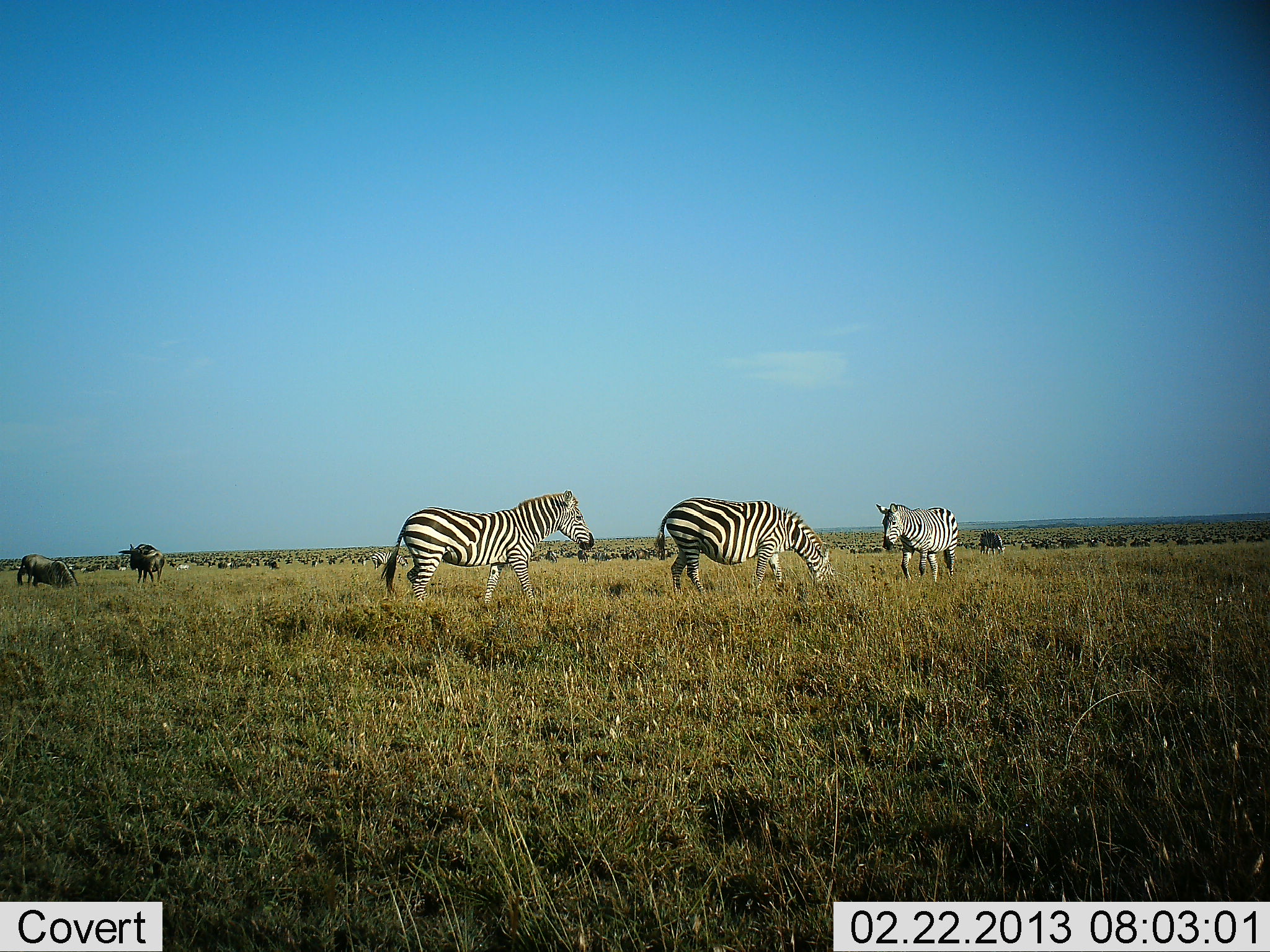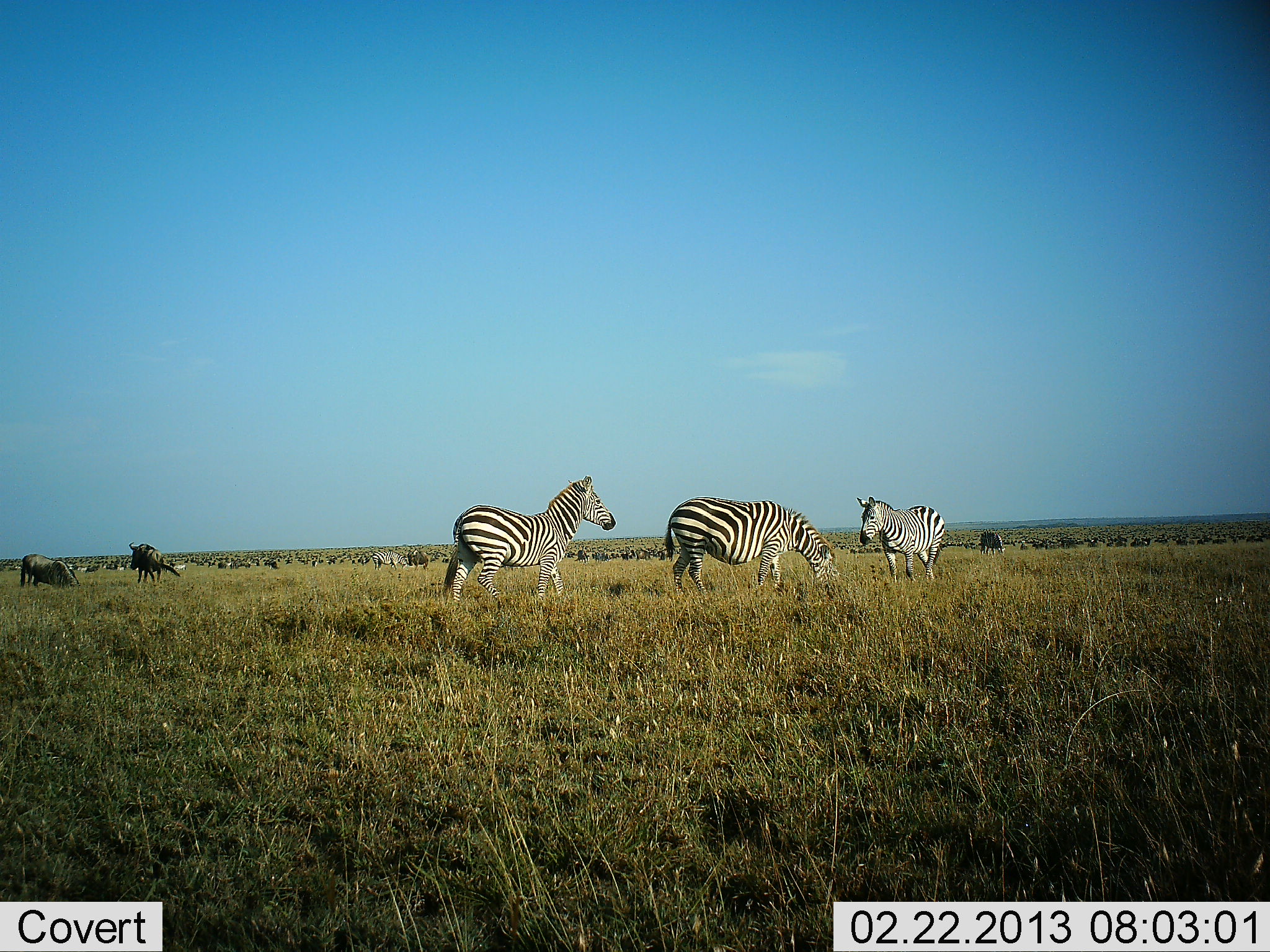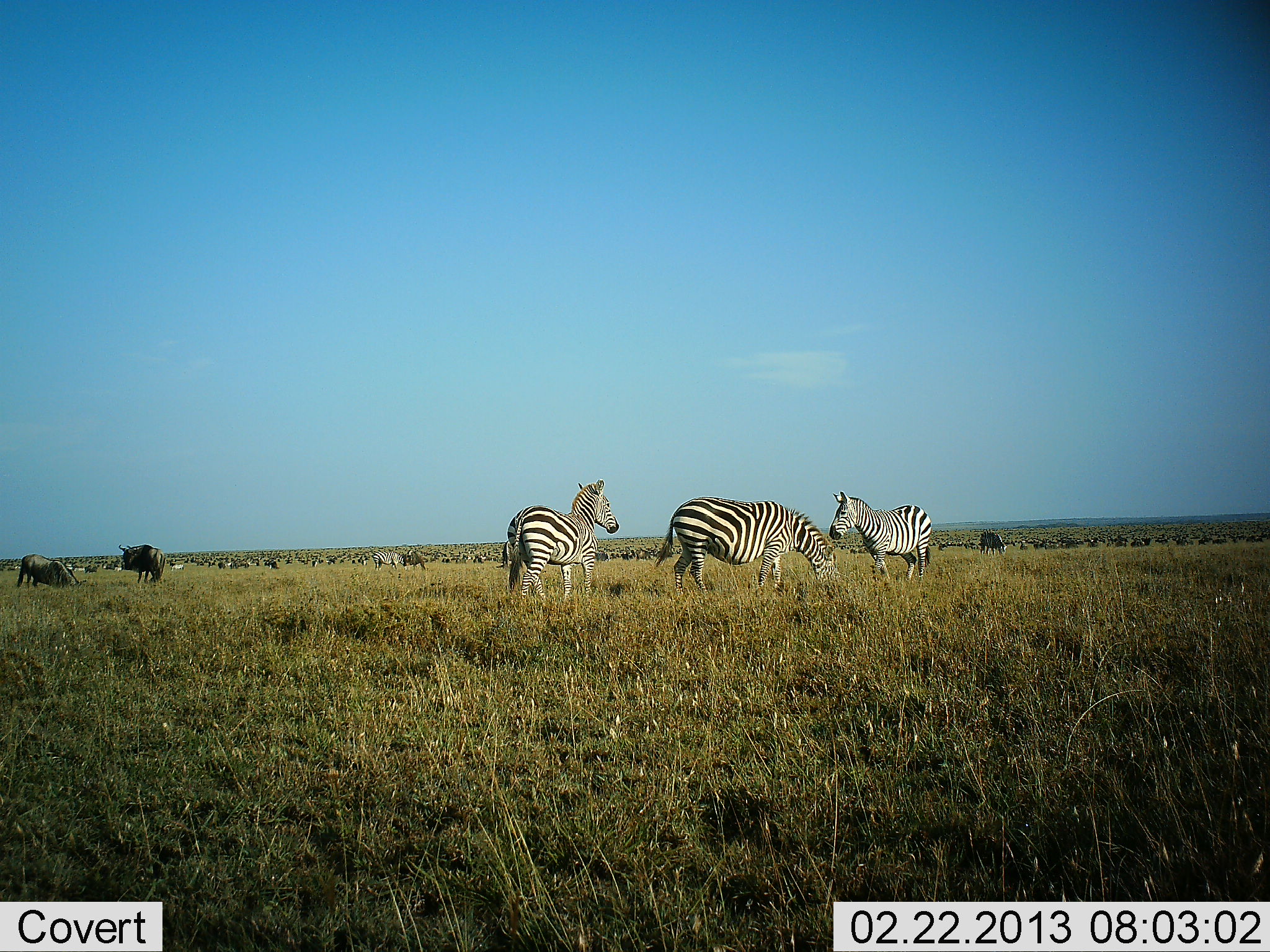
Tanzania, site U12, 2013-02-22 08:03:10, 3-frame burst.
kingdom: Animalia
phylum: Chordata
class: Mammalia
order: Artiodactyla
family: Bovidae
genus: Connochaetes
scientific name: Connochaetes taurinus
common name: blue wildebeest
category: wildebeest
Wildebeest (blue wildebeest) (Connochaetes taurinus), count 11-50. Behavior (volunteer vote fractions): standing 47%, resting 0%, moving 24%, interacting 0%. Young present (vote fraction): 0%. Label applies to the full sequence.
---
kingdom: Animalia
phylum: Chordata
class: Mammalia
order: Perissodactyla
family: Equidae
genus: Equus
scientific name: Equus quagga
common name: plains zebra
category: zebra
Zebra (plains zebra) (Equus quagga), count 3. Behavior (volunteer vote fractions): standing 30%, resting 0%, moving 52%, interacting 0%. Young present (vote fraction): 4%. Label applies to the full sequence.